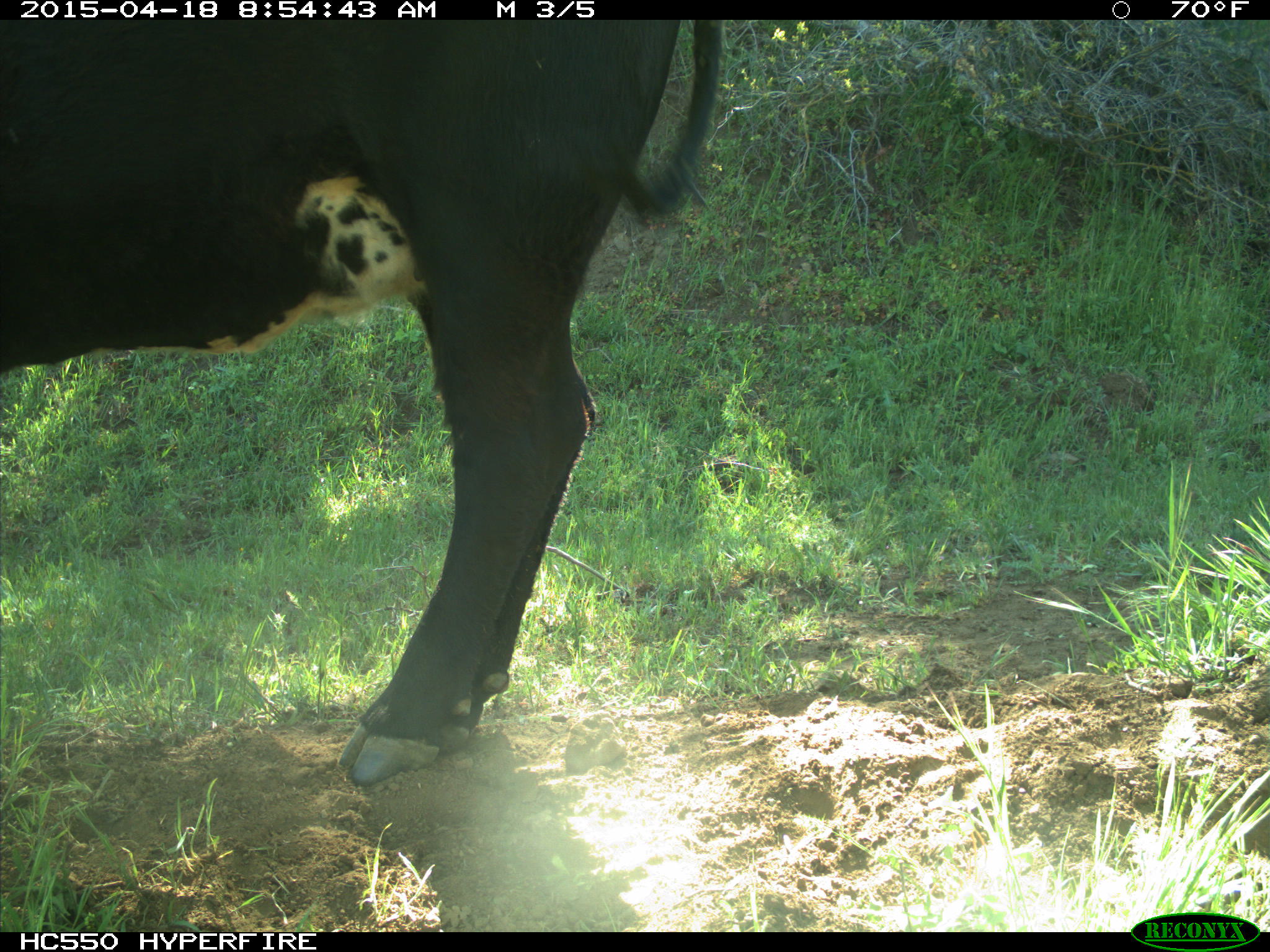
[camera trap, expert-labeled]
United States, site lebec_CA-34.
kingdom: Animalia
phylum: Chordata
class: Mammalia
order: Artiodactyla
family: Bovidae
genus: Bos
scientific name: Bos taurus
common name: domestic cow